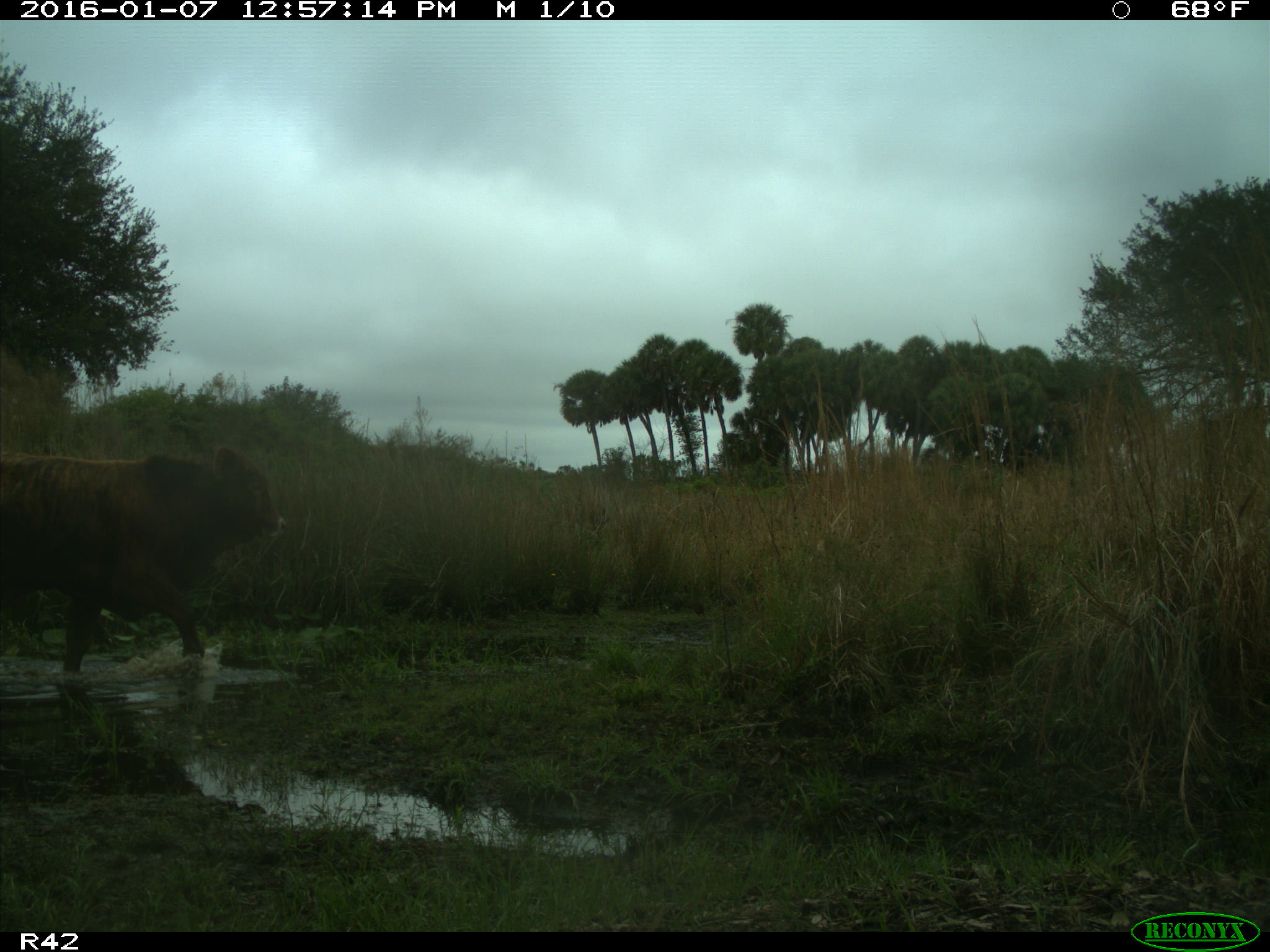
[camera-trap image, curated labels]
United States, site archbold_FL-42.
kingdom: Animalia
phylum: Chordata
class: Mammalia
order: Artiodactyla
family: Bovidae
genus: Bos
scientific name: Bos taurus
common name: domestic cow